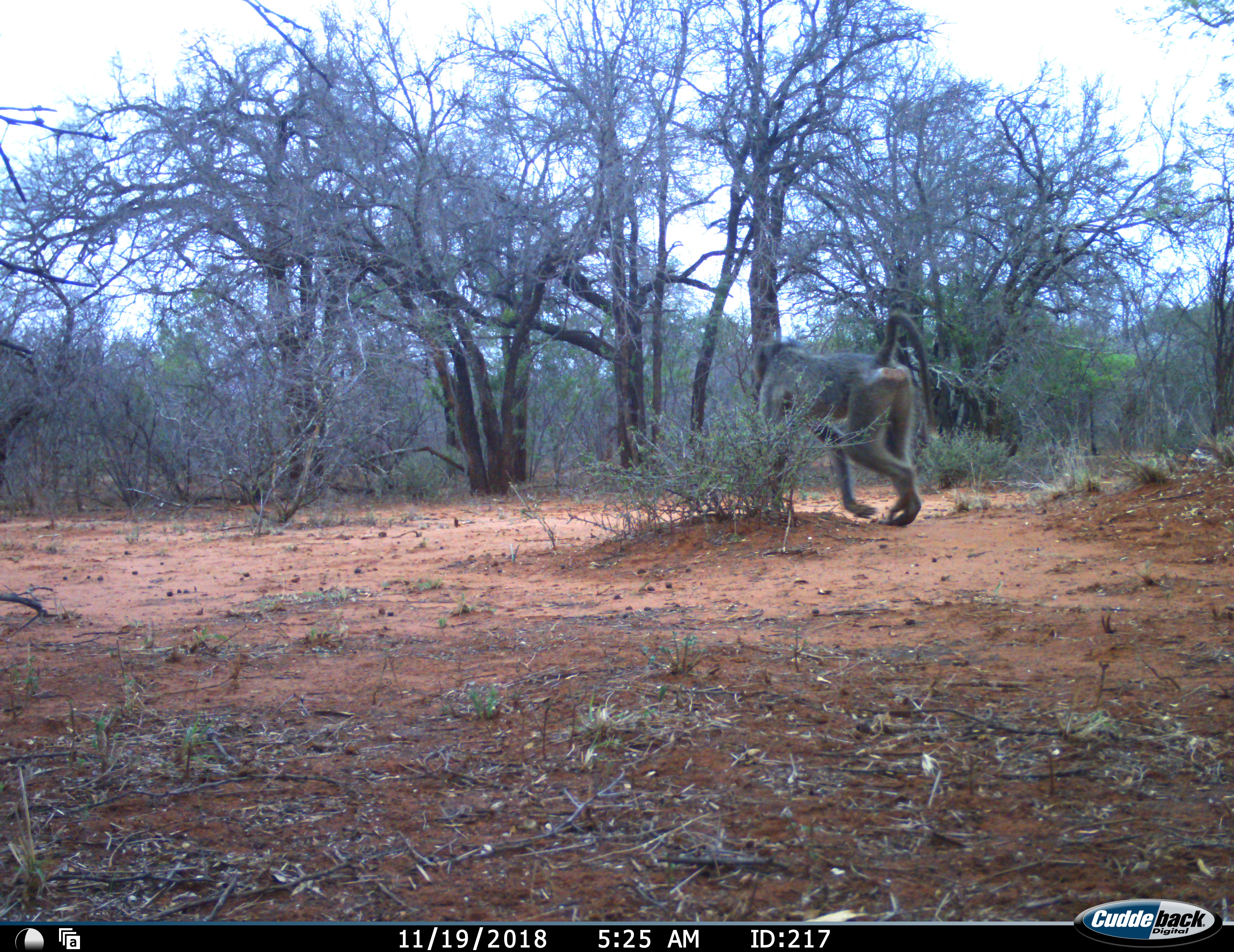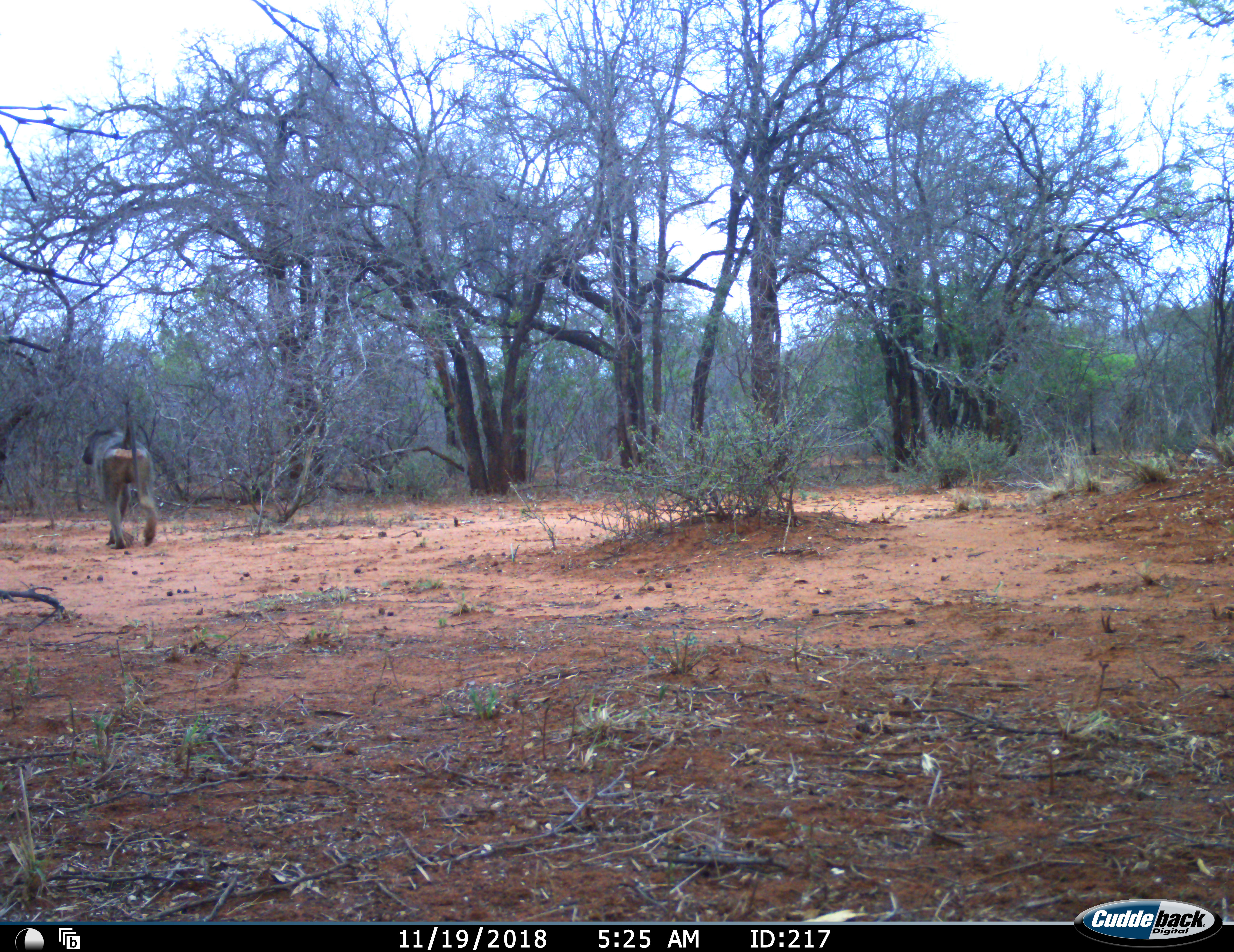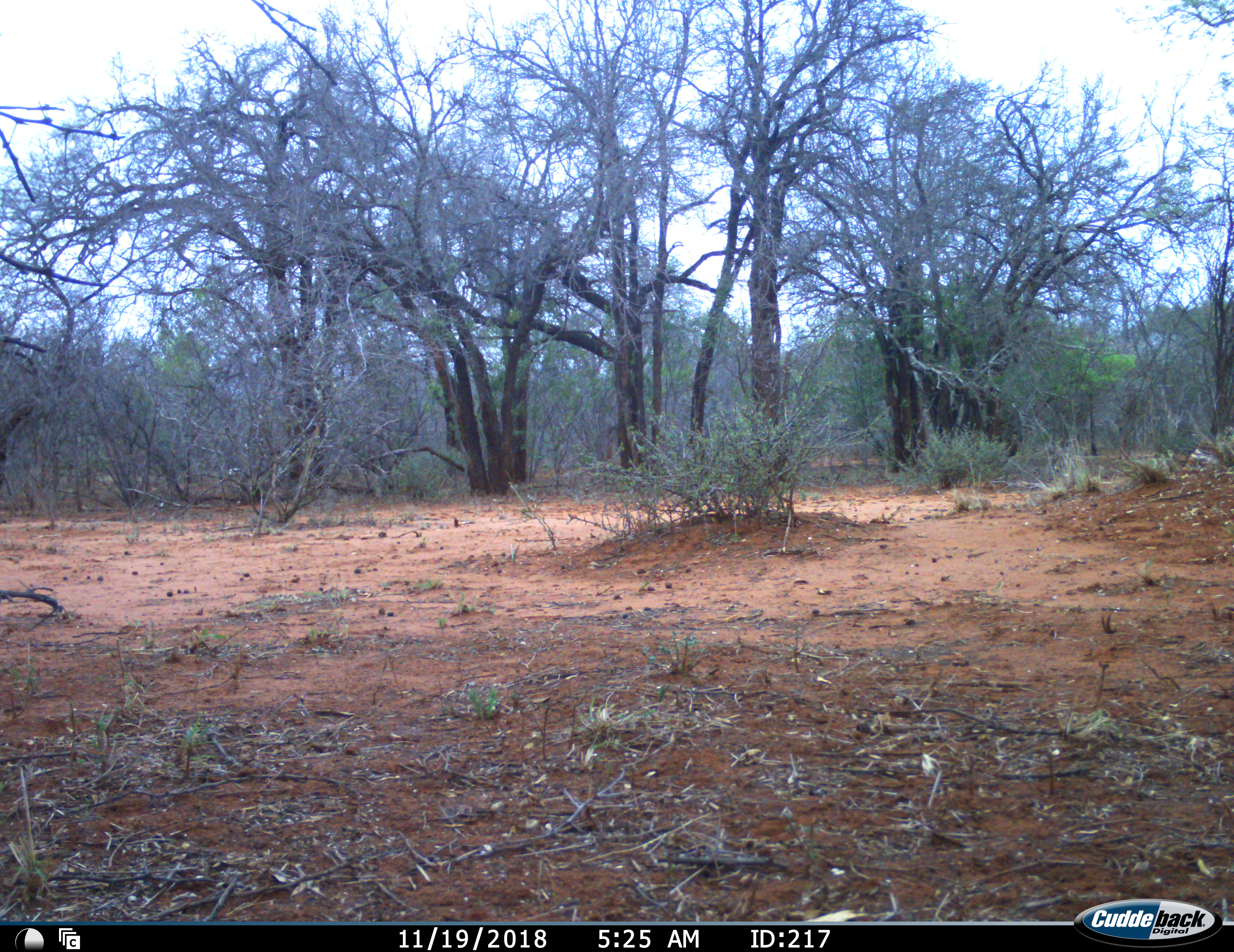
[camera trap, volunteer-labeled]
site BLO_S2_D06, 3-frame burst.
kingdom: Animalia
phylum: Chordata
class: Mammalia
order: Primates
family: Cercopithecidae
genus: Papio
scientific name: Papio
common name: baboon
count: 1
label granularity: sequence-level